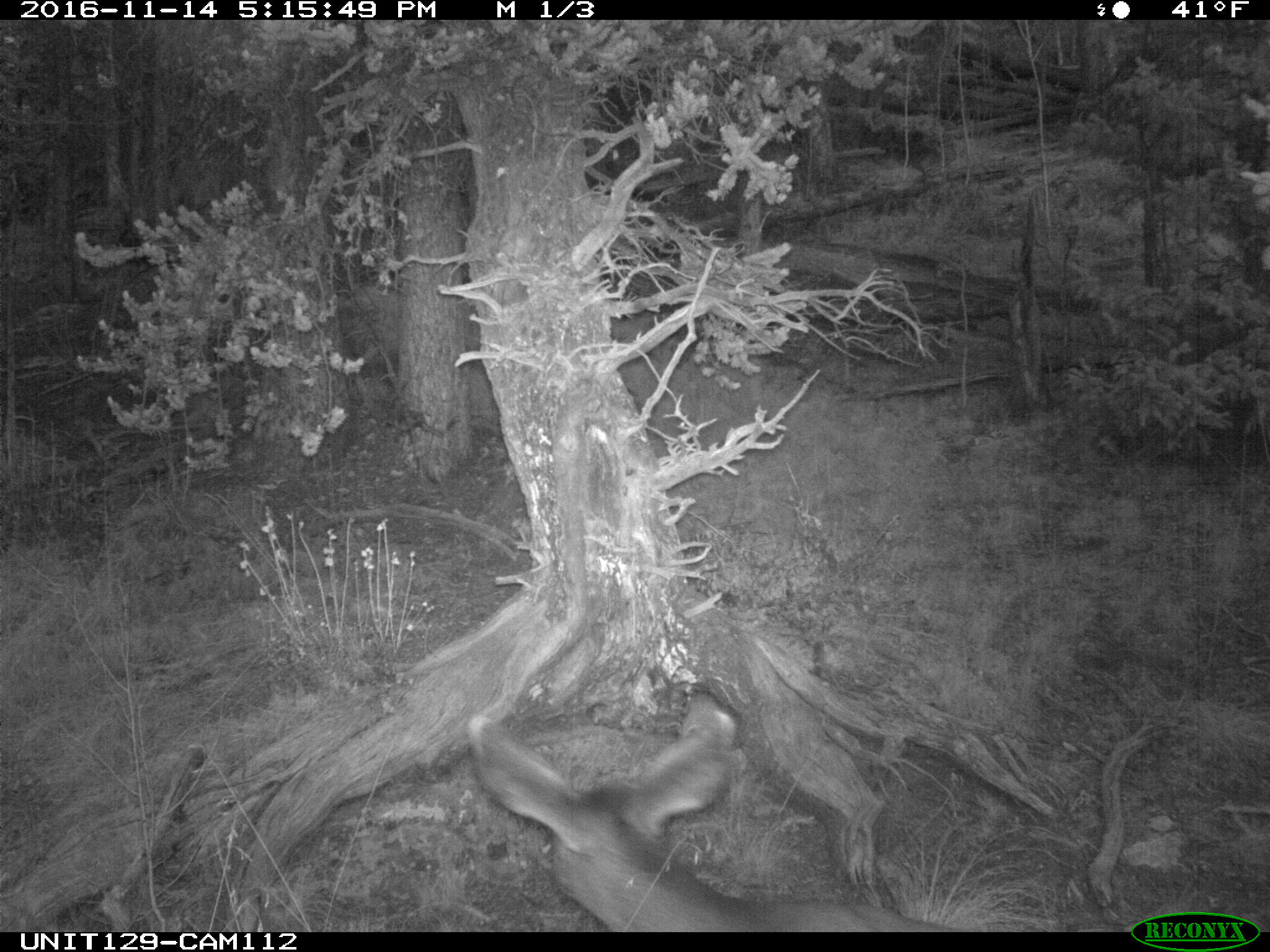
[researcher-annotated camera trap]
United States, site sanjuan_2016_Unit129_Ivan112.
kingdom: Animalia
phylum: Chordata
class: Mammalia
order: Artiodactyla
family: Cervidae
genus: Odocoileus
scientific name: Odocoileus hemionus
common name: mule deer